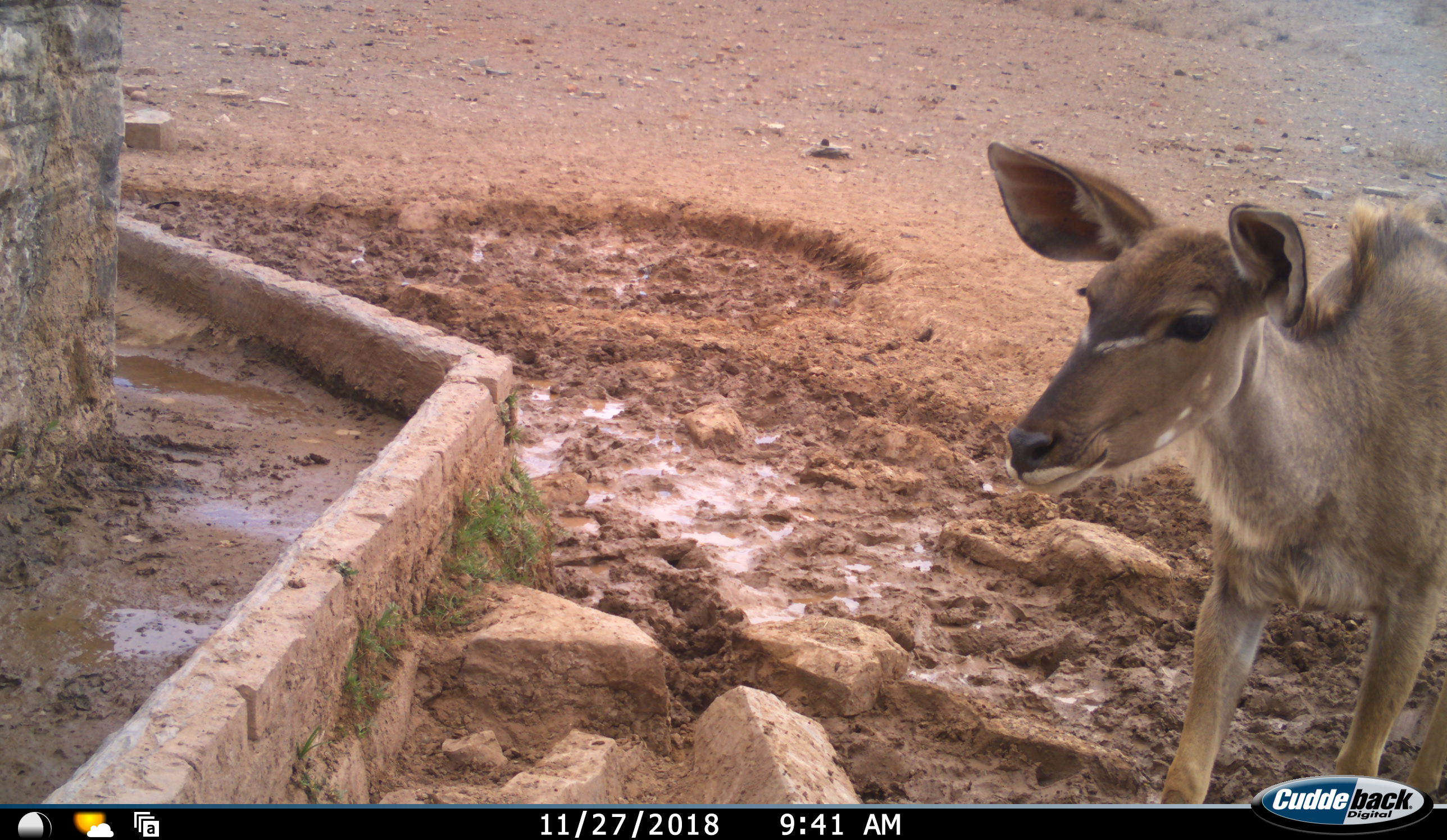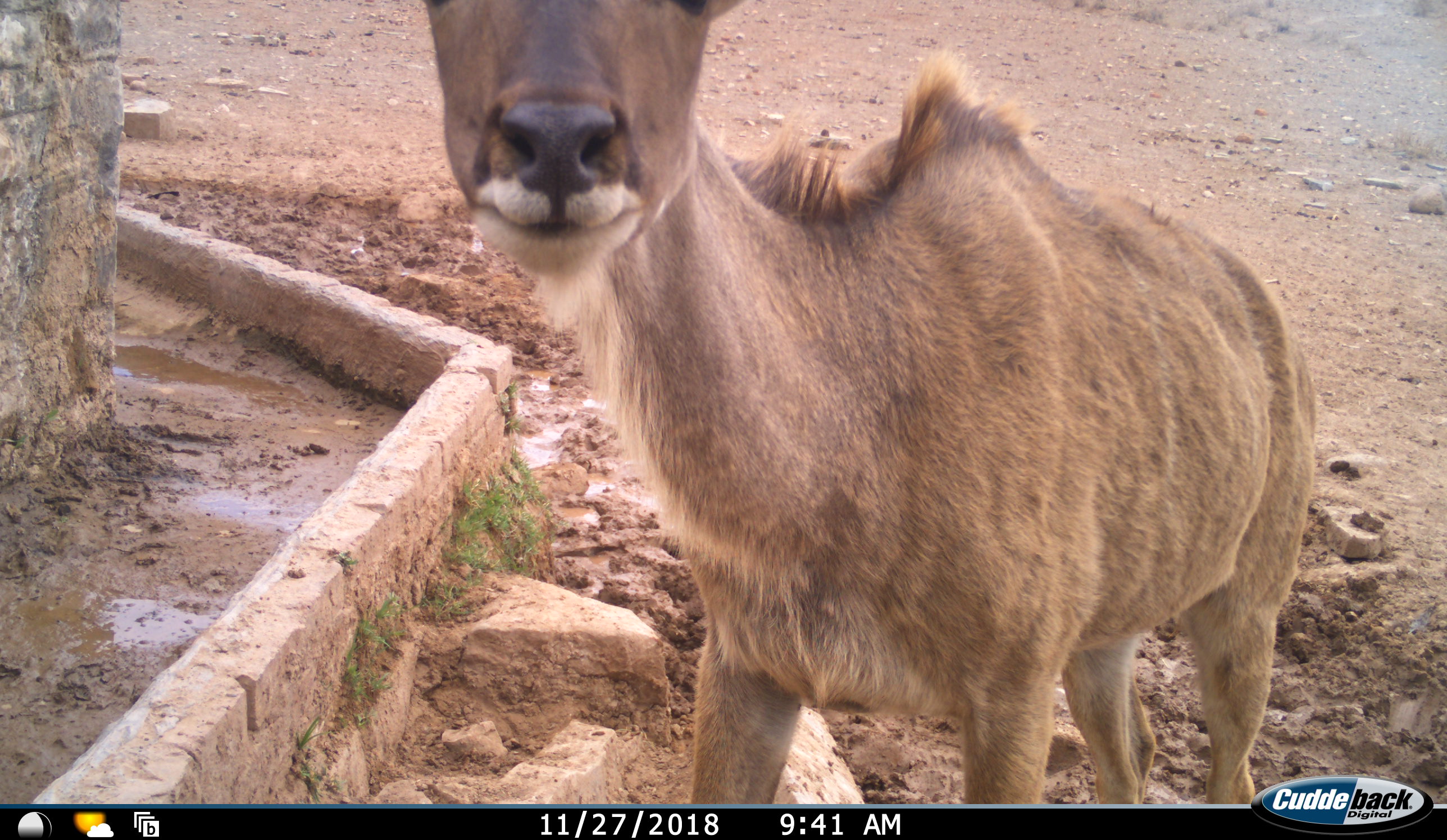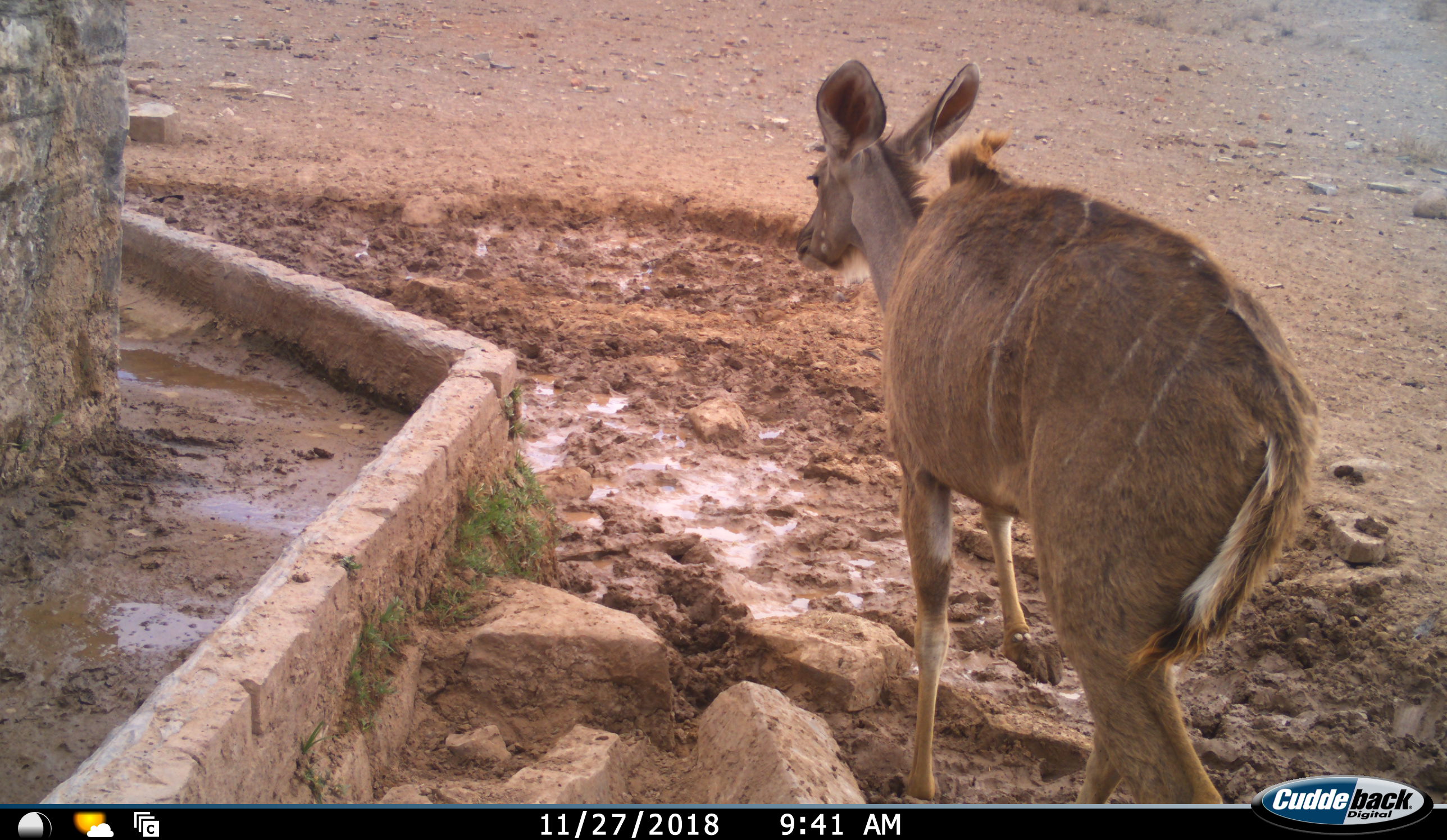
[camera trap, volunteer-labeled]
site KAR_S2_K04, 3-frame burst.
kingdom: Animalia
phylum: Chordata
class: Mammalia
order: Artiodactyla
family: Bovidae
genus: Tragelaphus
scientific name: Tragelaphus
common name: kudu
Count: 1.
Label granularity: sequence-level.